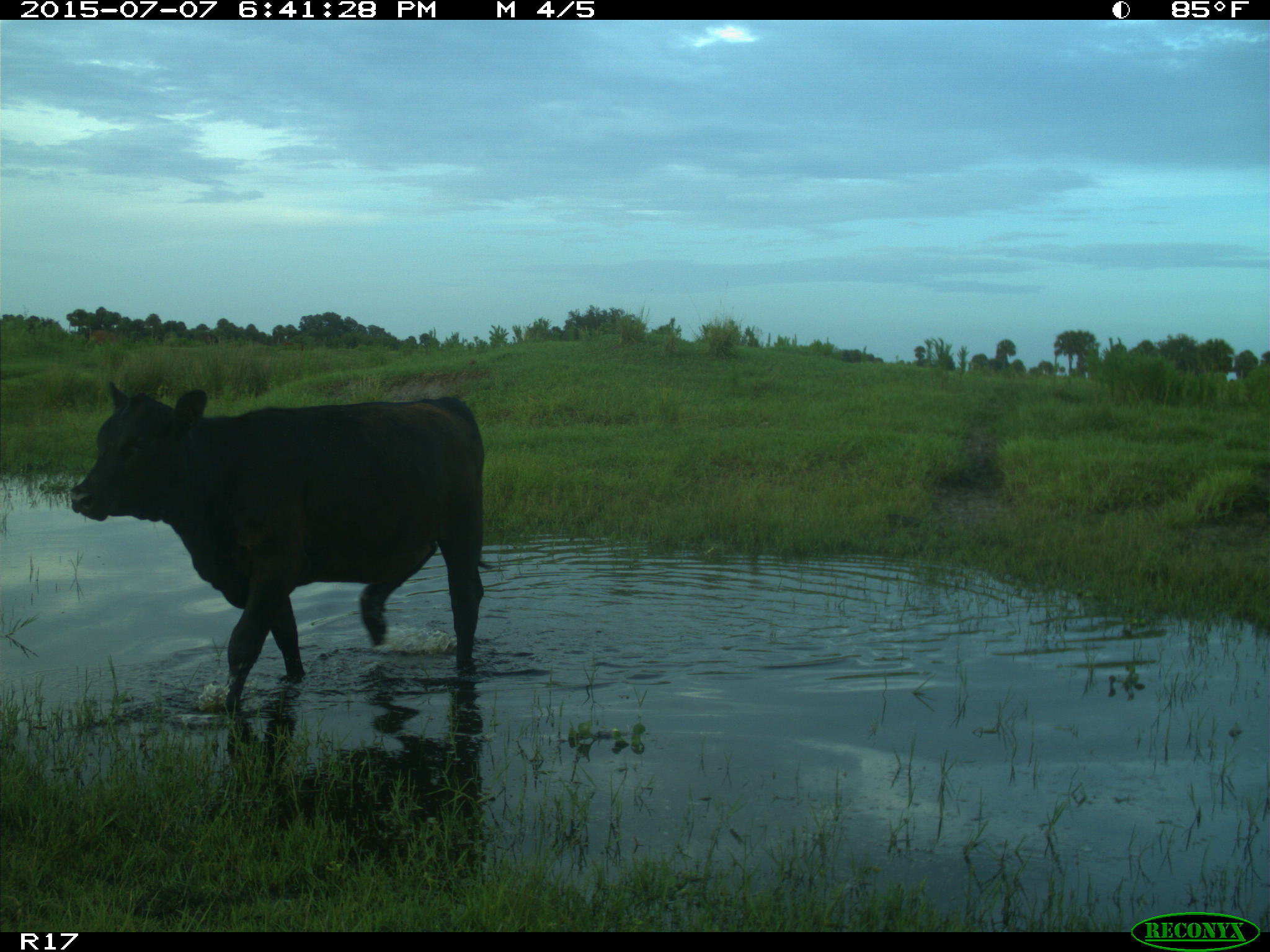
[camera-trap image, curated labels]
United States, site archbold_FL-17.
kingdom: Animalia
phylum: Chordata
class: Mammalia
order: Artiodactyla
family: Bovidae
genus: Bos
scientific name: Bos taurus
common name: domestic cow